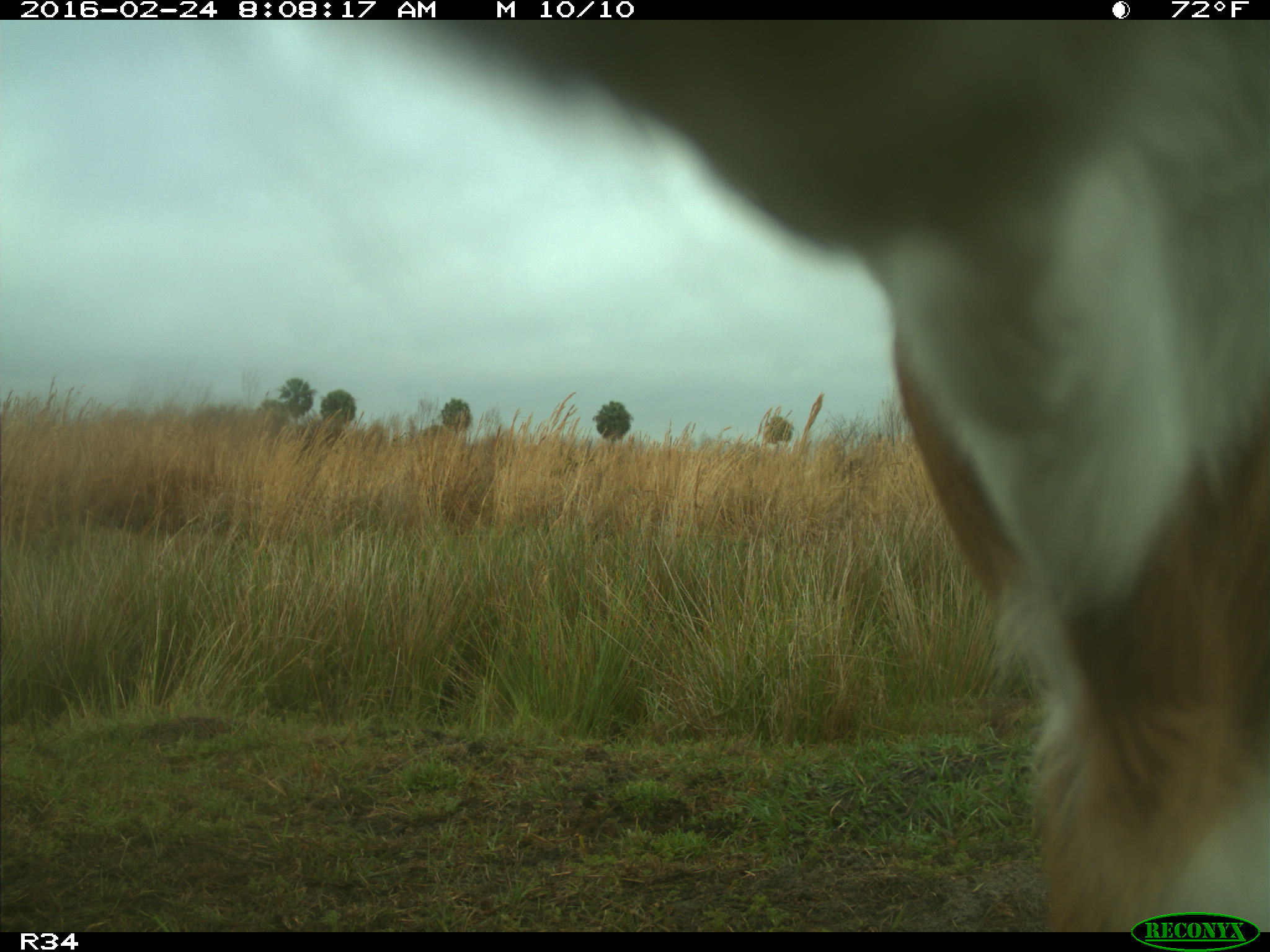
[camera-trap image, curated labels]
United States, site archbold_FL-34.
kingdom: Animalia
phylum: Chordata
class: Mammalia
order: Artiodactyla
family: Bovidae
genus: Bos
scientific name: Bos taurus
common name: domestic cow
Bos taurus (domestic cow).